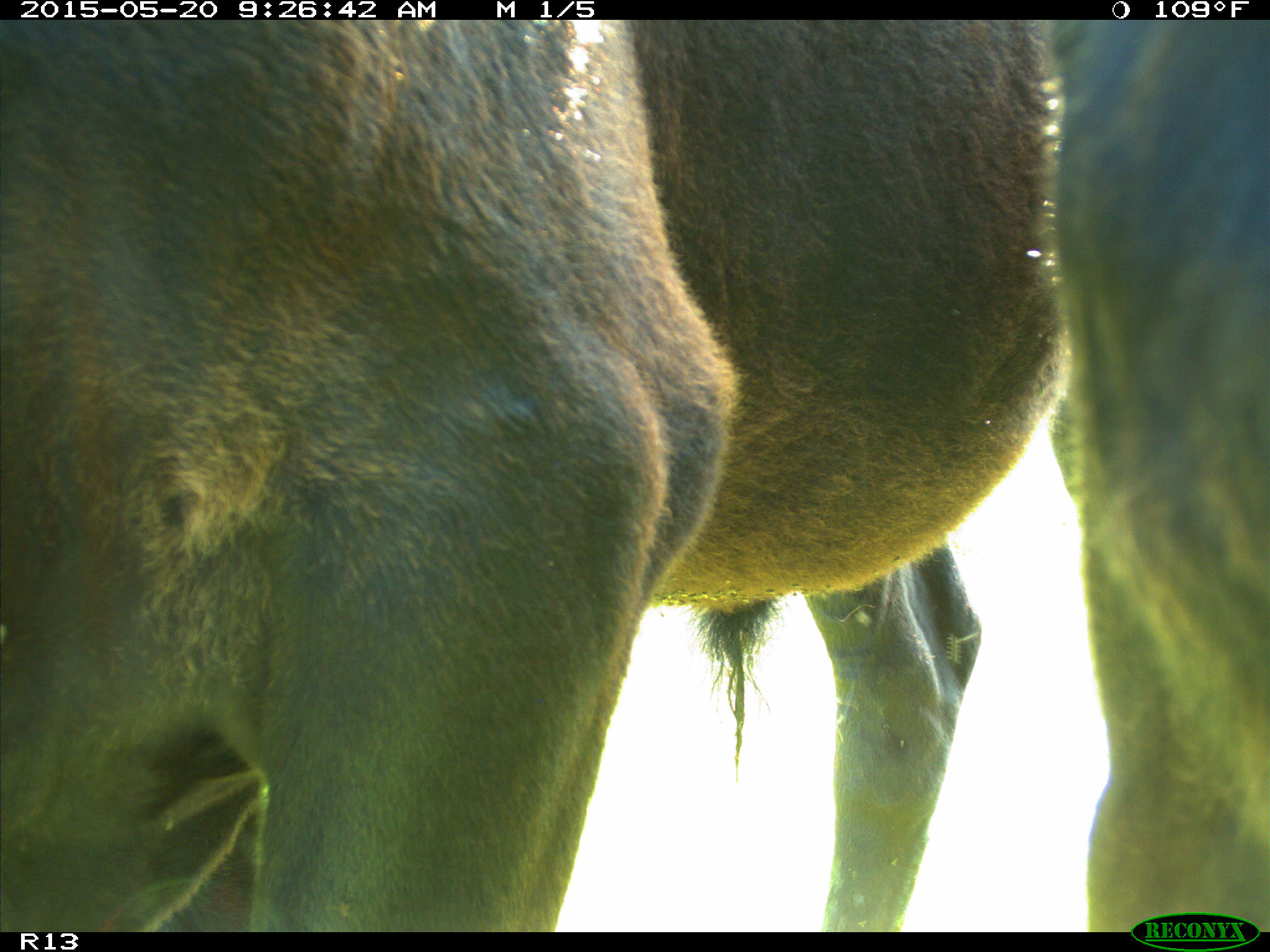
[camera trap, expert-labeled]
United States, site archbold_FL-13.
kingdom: Animalia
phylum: Chordata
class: Mammalia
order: Artiodactyla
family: Bovidae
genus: Bos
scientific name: Bos taurus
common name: domestic cow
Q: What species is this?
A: Bos taurus (domestic cow).